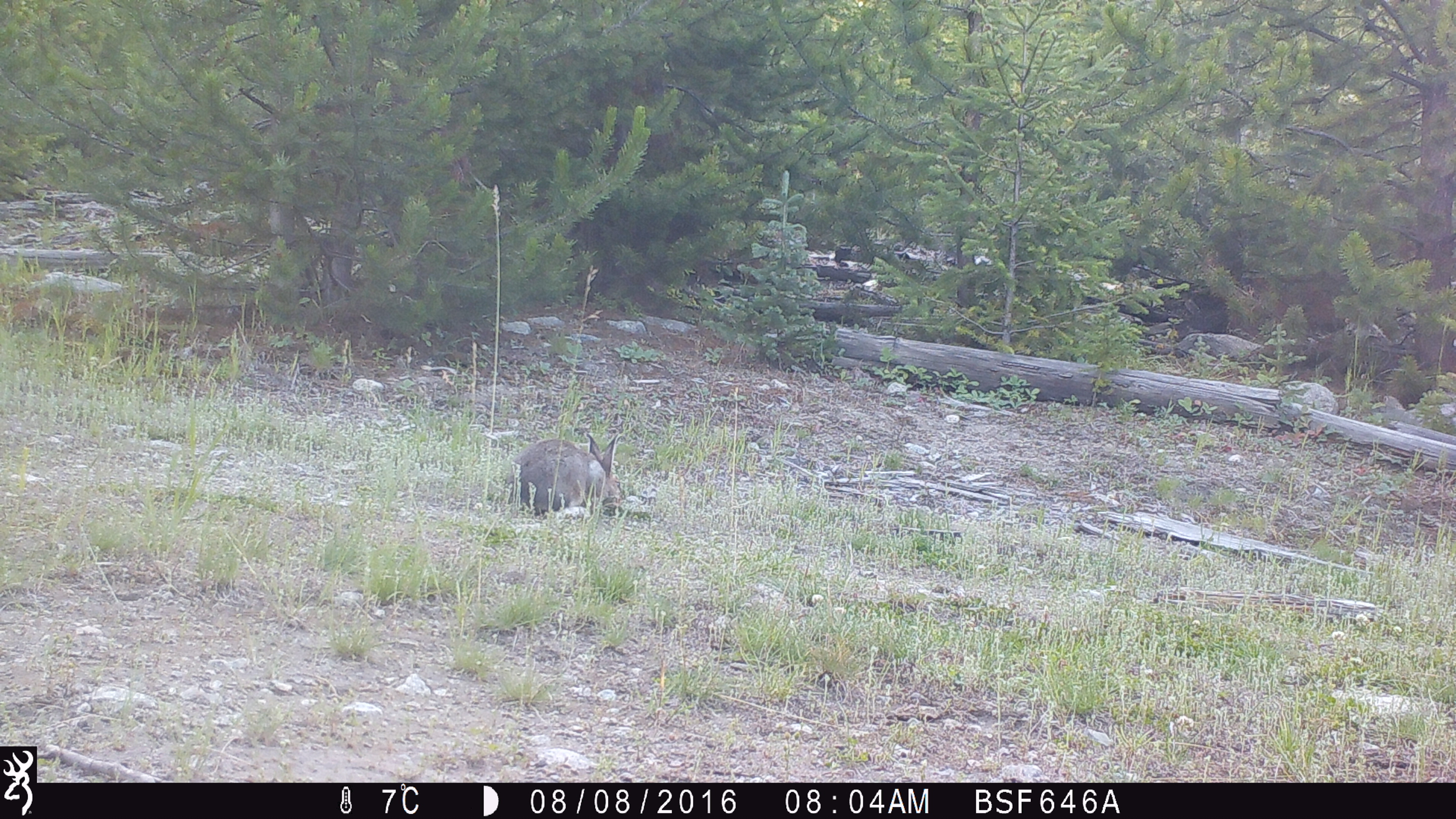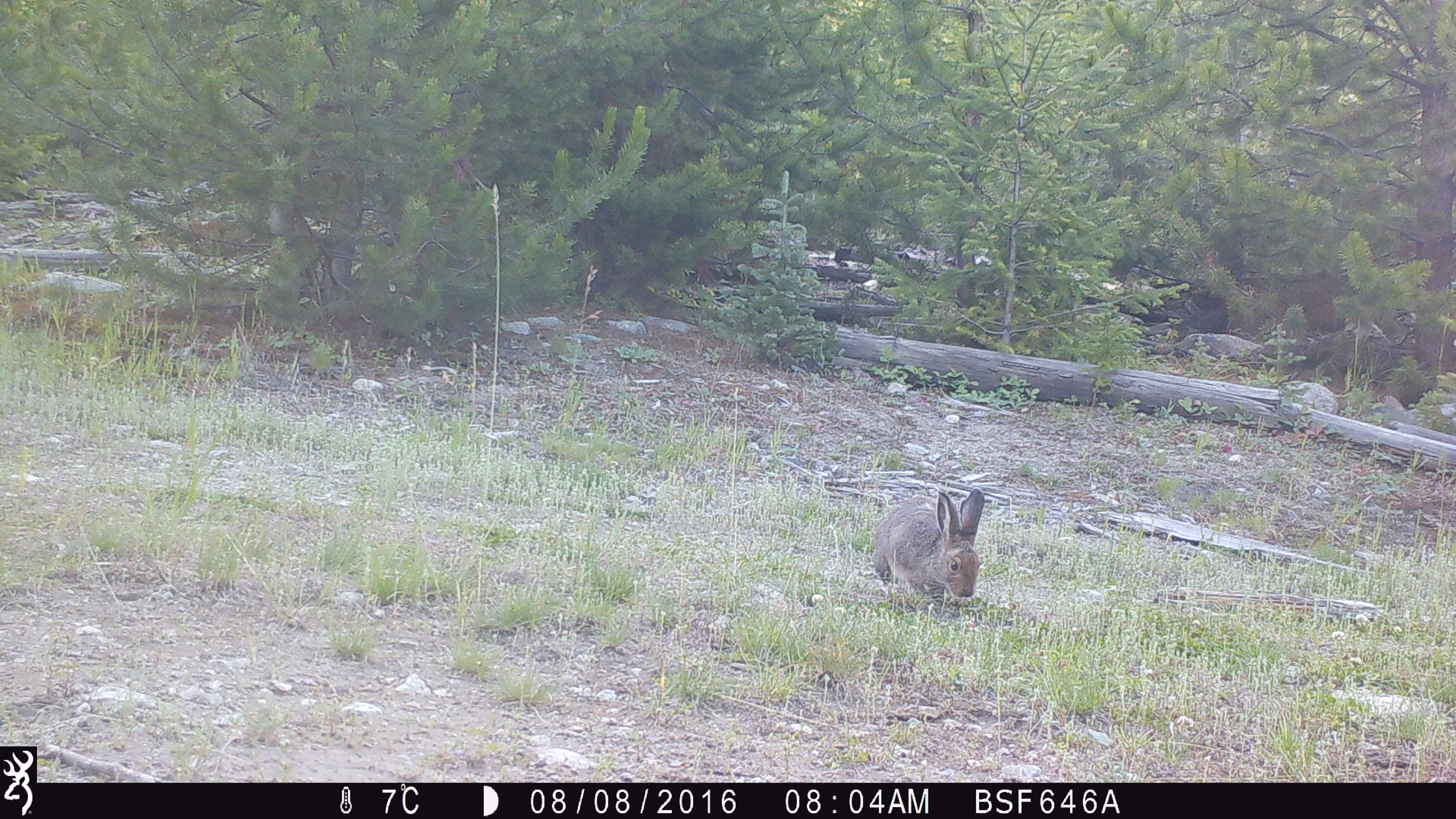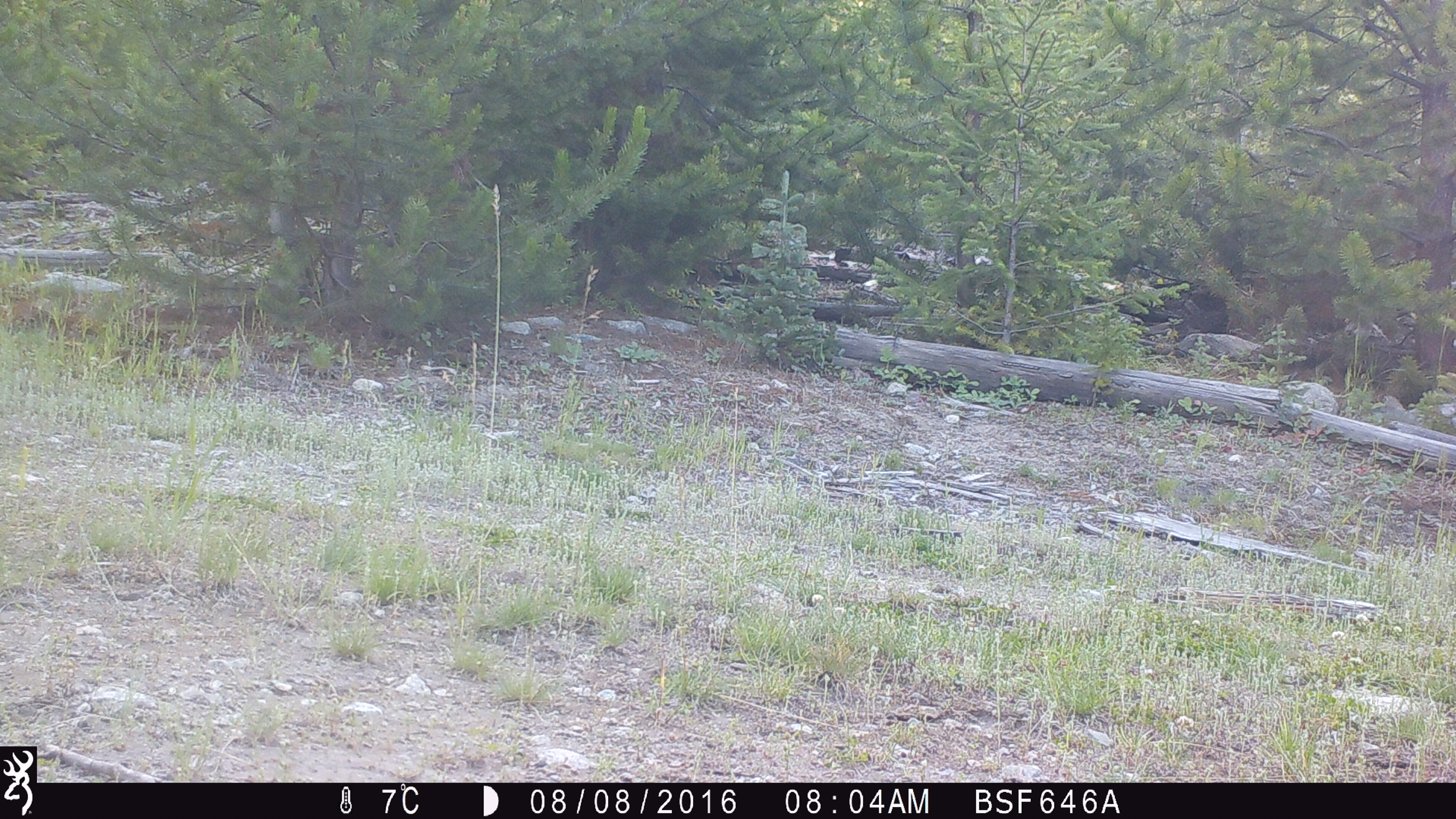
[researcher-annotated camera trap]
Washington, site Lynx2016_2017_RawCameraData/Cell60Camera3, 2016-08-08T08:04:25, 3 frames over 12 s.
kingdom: Animalia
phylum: Chordata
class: Mammalia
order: Lagomorpha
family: Leporidae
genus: Lepus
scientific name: Lepus americanus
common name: snowshoe hare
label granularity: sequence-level